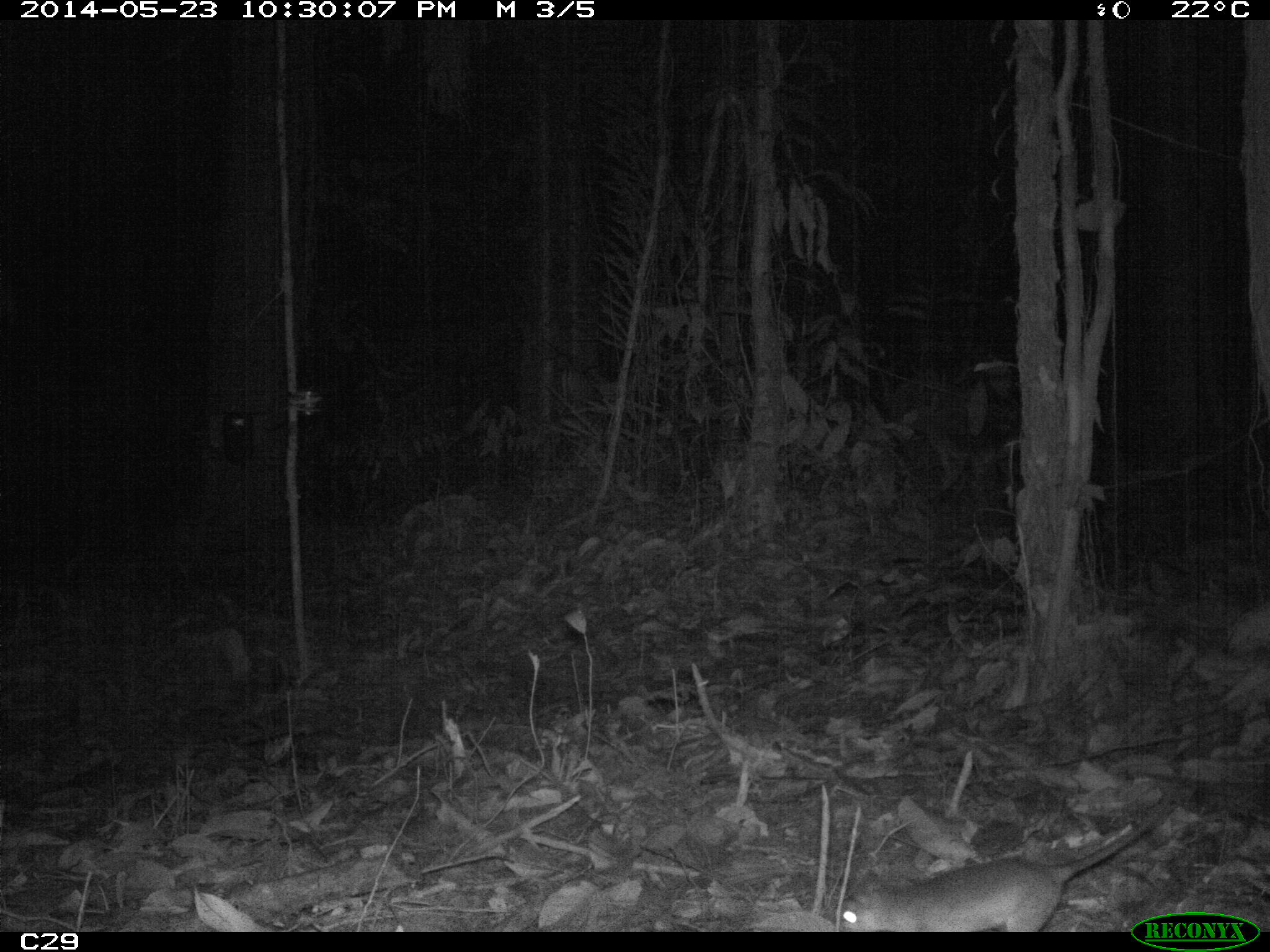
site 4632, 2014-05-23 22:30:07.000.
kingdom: Animalia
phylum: Chordata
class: Mammalia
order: Didelphimorphia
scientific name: Didelphimorphia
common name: opossum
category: unknown opossum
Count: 1.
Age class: adult.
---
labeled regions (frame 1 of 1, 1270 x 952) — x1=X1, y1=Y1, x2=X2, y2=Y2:
unknown opossum: x1=832, y1=790, x2=1174, y2=931